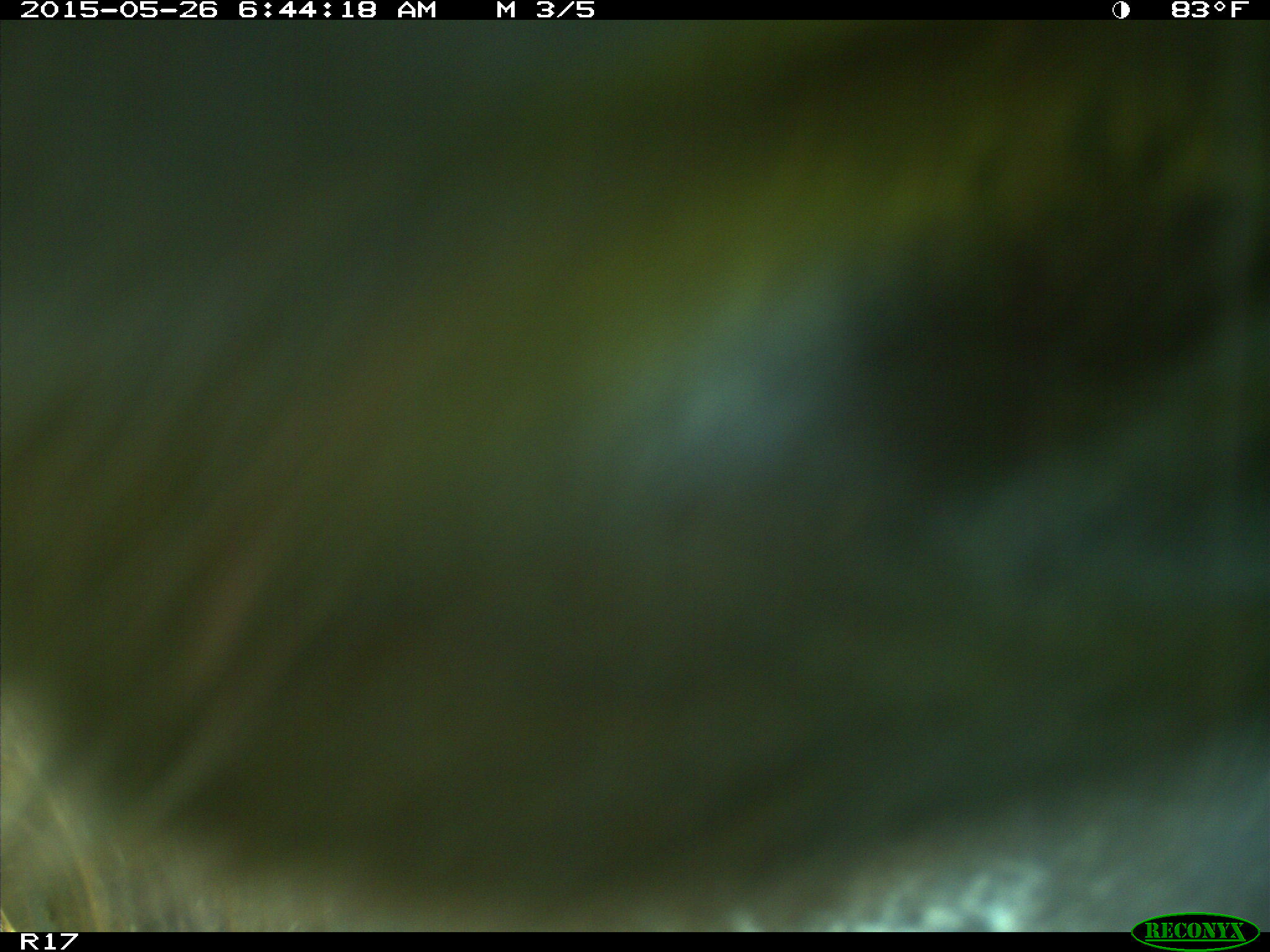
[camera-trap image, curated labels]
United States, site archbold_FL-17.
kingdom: Animalia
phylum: Chordata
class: Mammalia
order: Artiodactyla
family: Bovidae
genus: Bos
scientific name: Bos taurus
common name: domestic cow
Bos taurus (domestic cow).